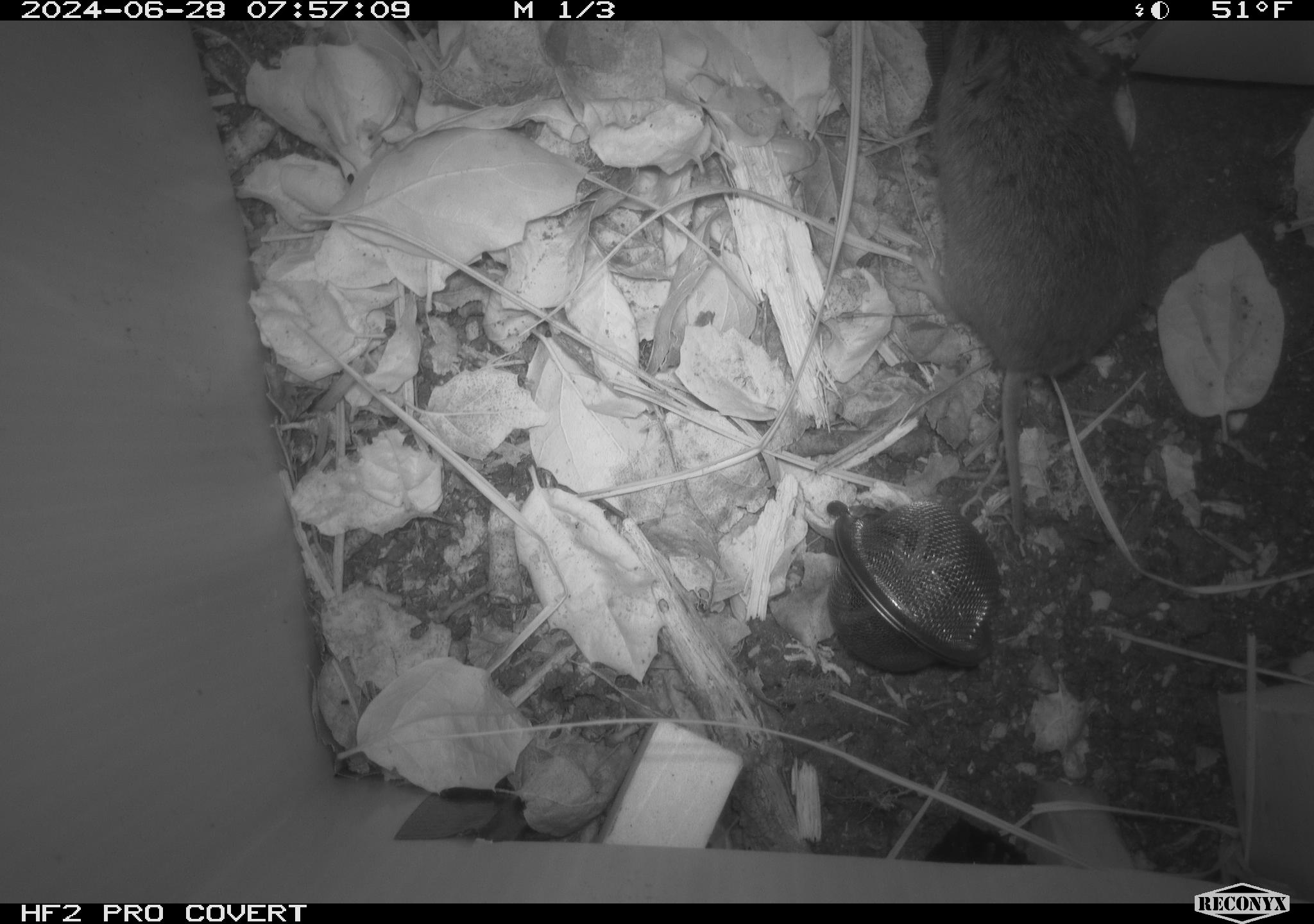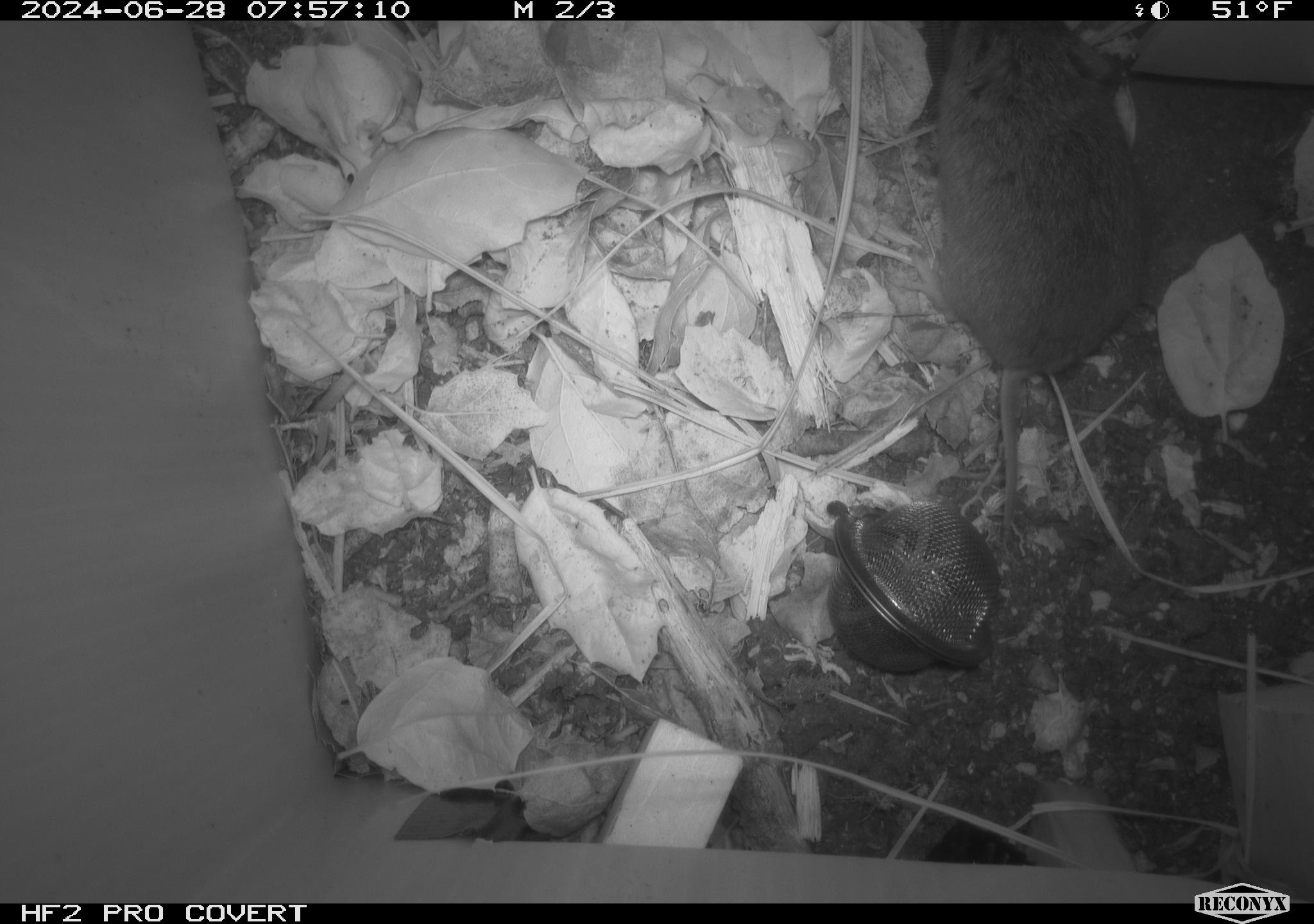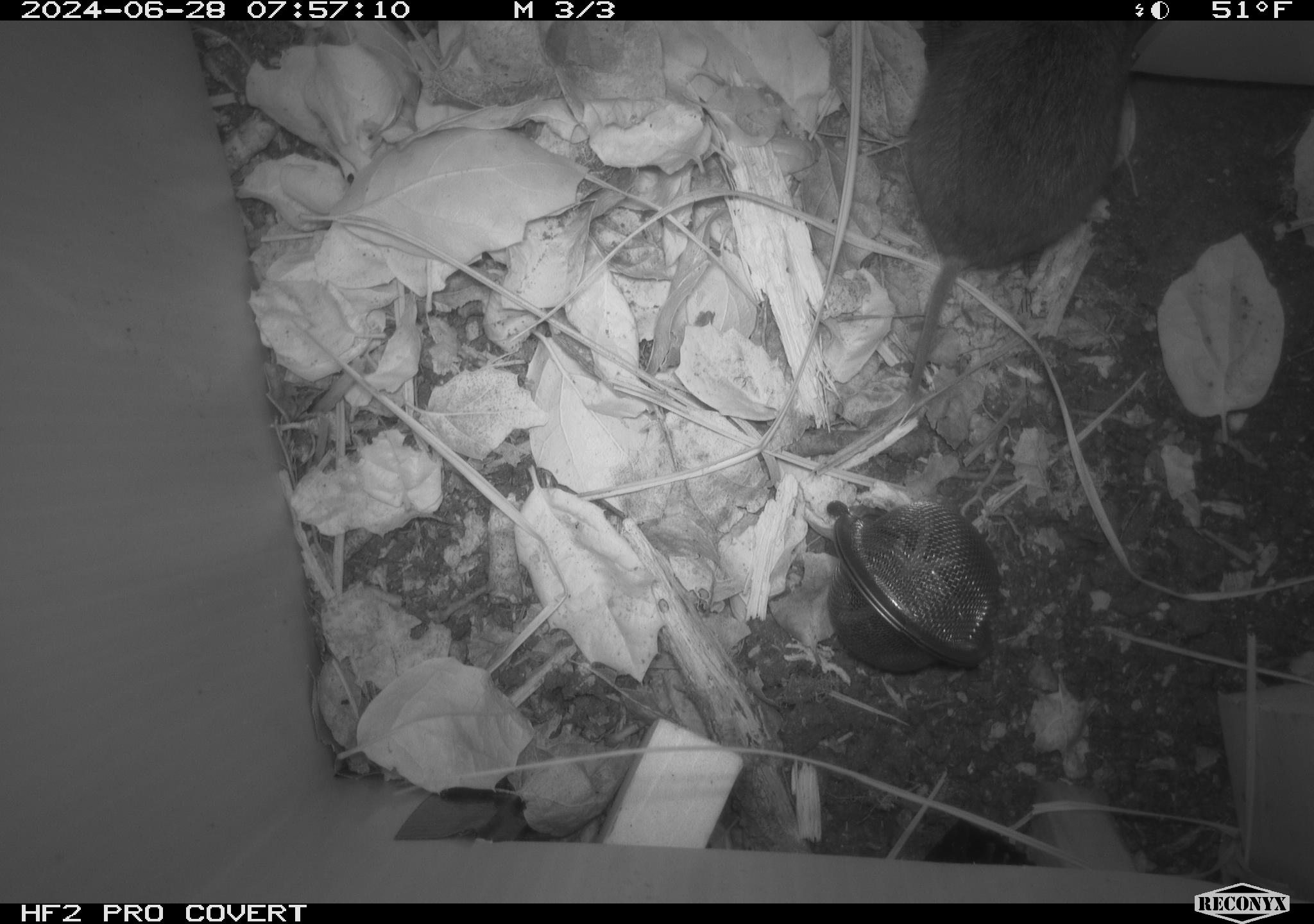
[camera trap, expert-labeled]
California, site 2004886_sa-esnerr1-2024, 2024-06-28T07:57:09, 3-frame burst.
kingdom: Animalia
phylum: Chordata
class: Mammalia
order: Rodentia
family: Cricetidae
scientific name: Cricetidae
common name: hamsters, voles, lemmings, and allies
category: cricetidae family